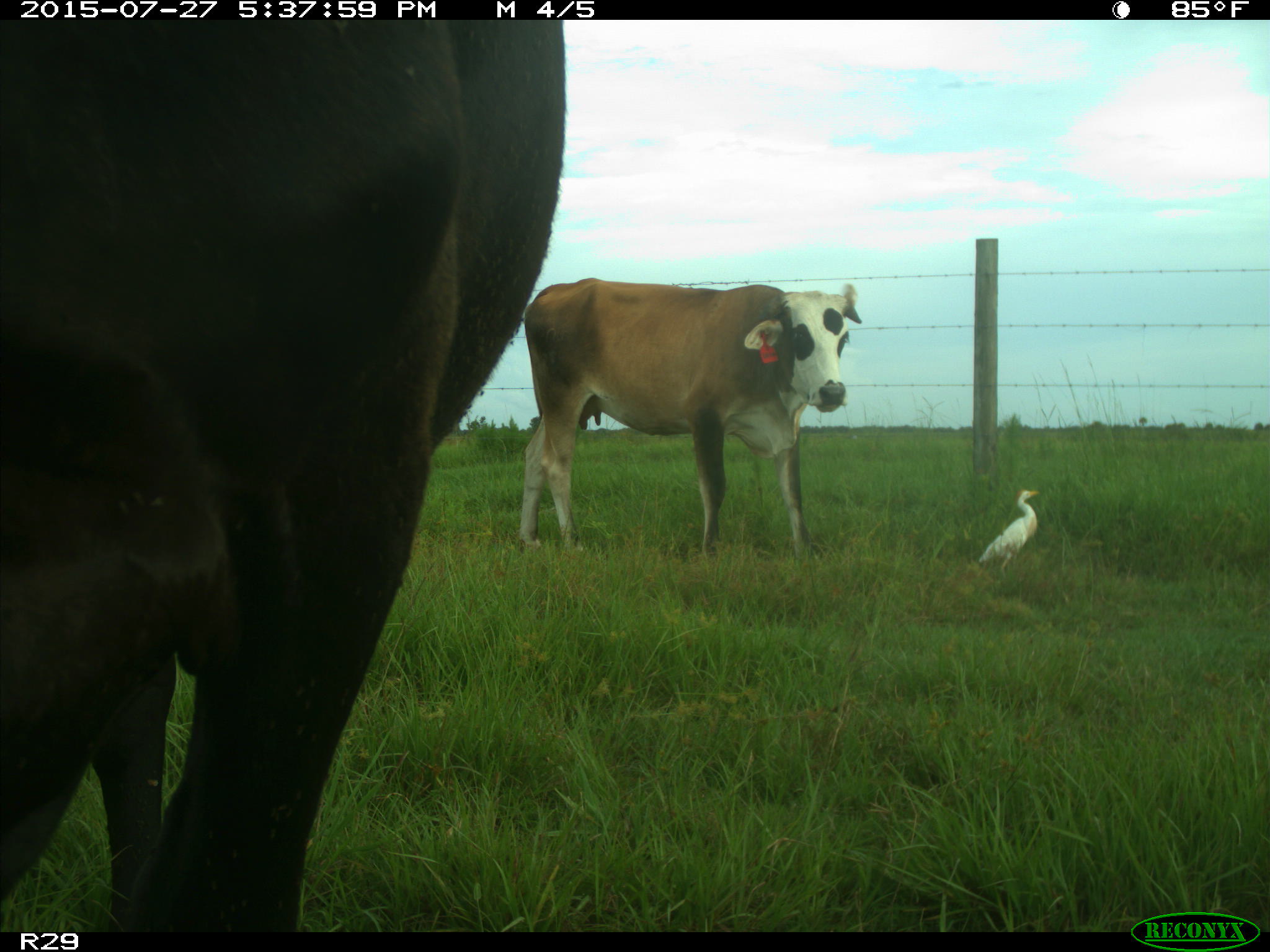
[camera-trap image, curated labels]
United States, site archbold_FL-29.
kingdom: Animalia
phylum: Chordata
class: Mammalia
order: Artiodactyla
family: Bovidae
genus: Bos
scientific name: Bos taurus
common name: domestic cow